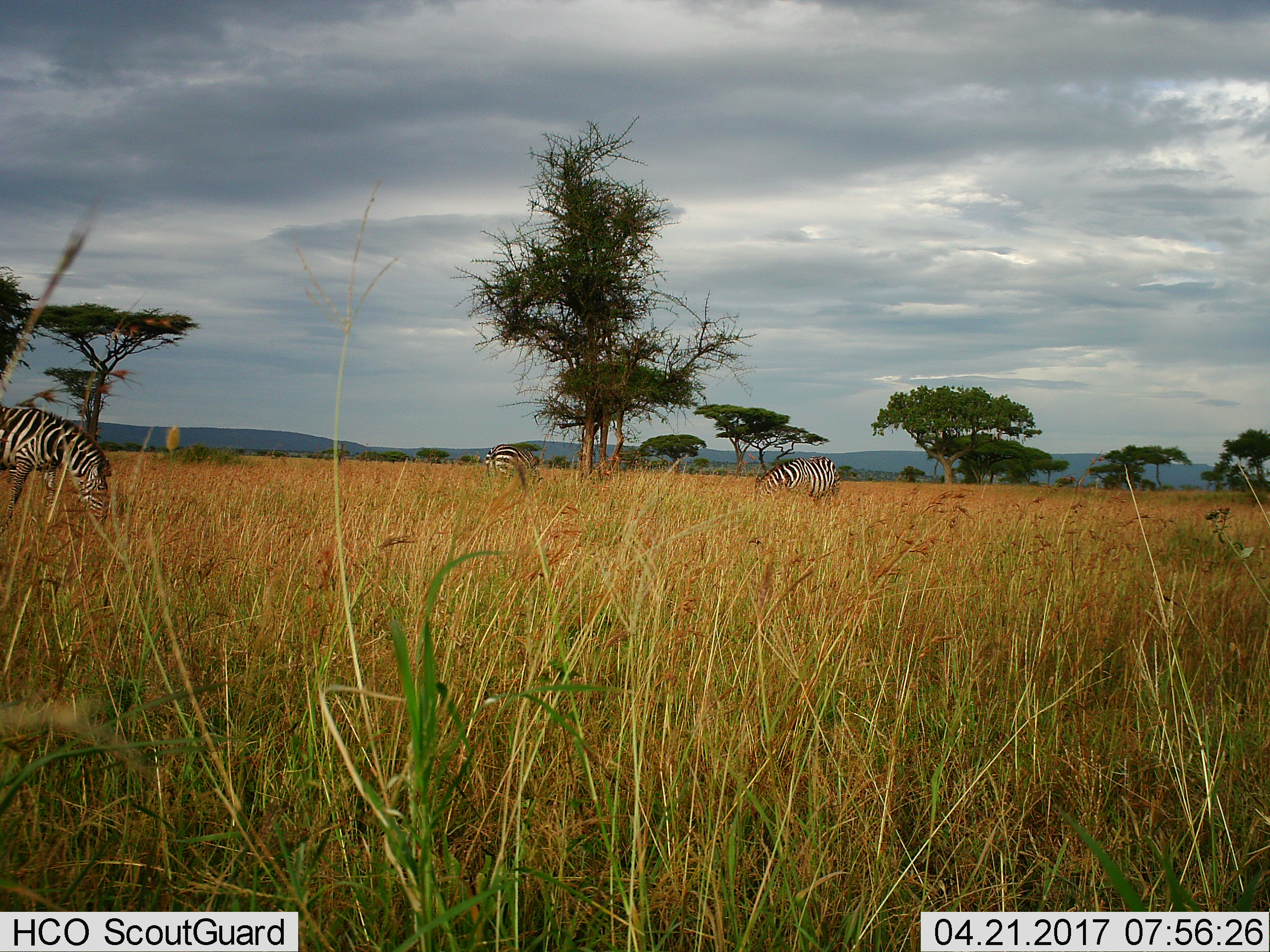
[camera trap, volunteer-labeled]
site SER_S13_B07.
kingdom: Animalia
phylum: Chordata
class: Mammalia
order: Perissodactyla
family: Equidae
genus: Equus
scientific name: Equus quagga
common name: plains zebra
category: zebraplains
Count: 3.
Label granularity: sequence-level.